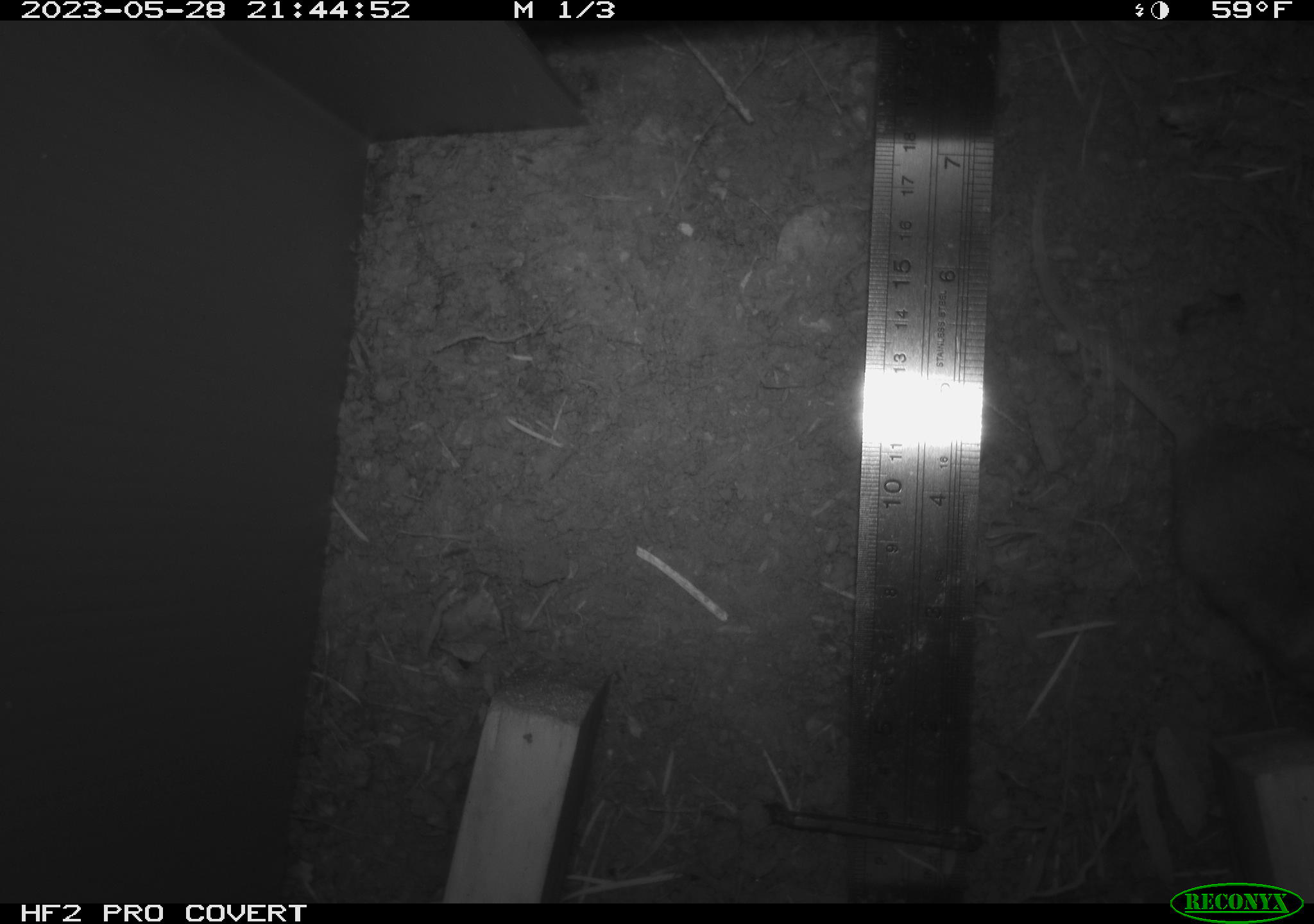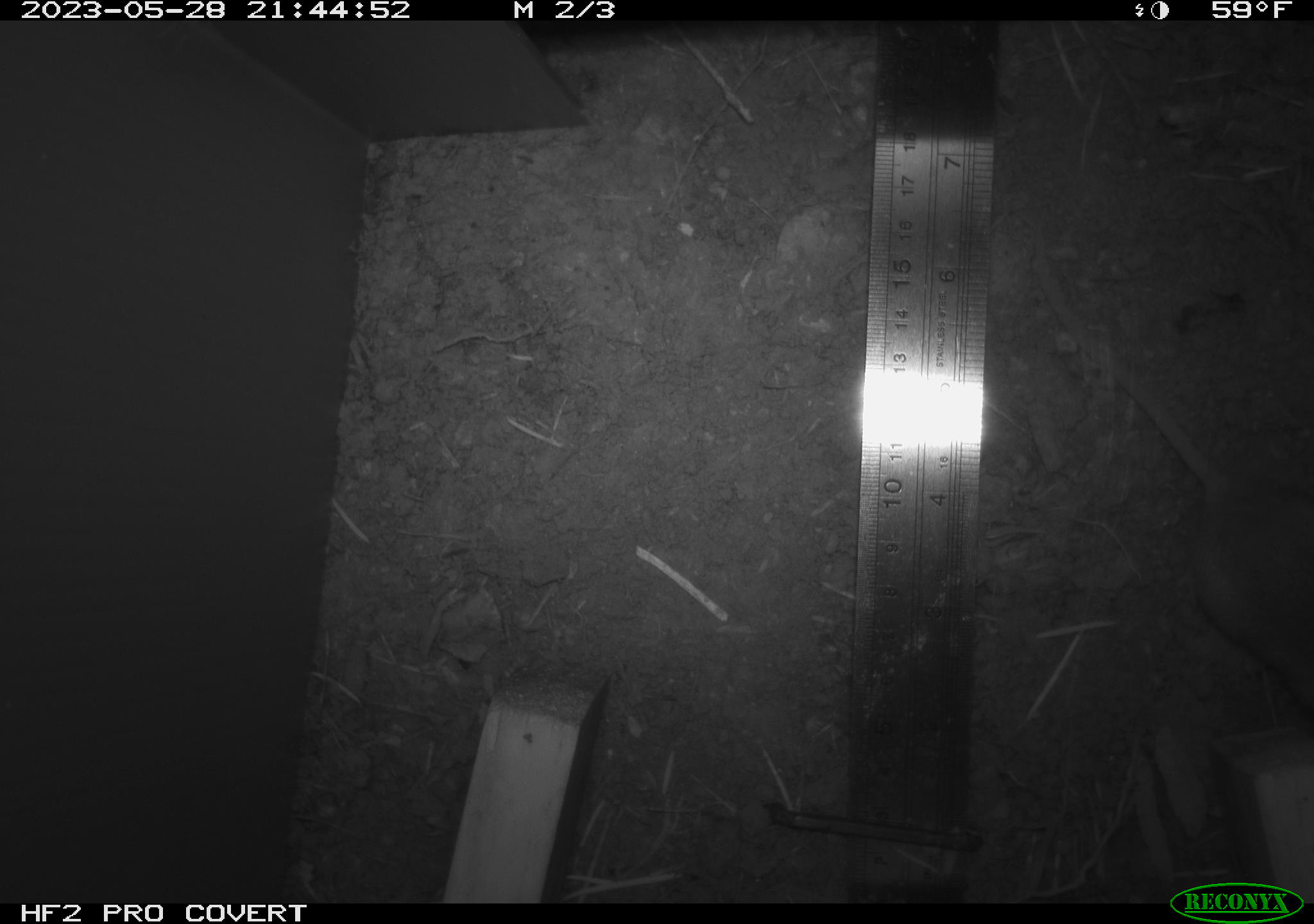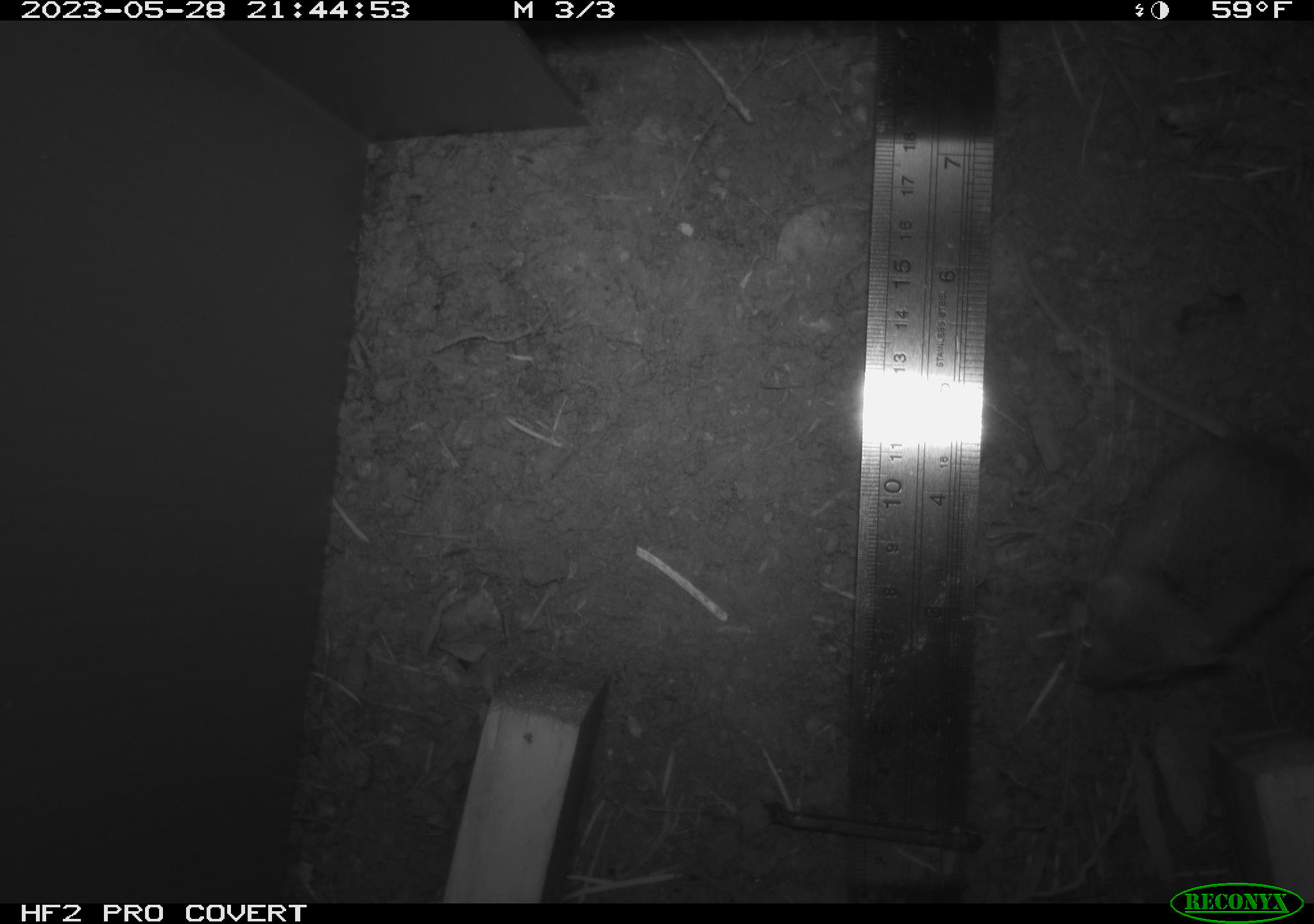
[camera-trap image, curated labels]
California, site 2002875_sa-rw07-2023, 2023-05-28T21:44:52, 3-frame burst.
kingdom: Animalia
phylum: Chordata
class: Mammalia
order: Rodentia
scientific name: Rodentia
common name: mouse species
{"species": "mouse species (Rodentia)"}